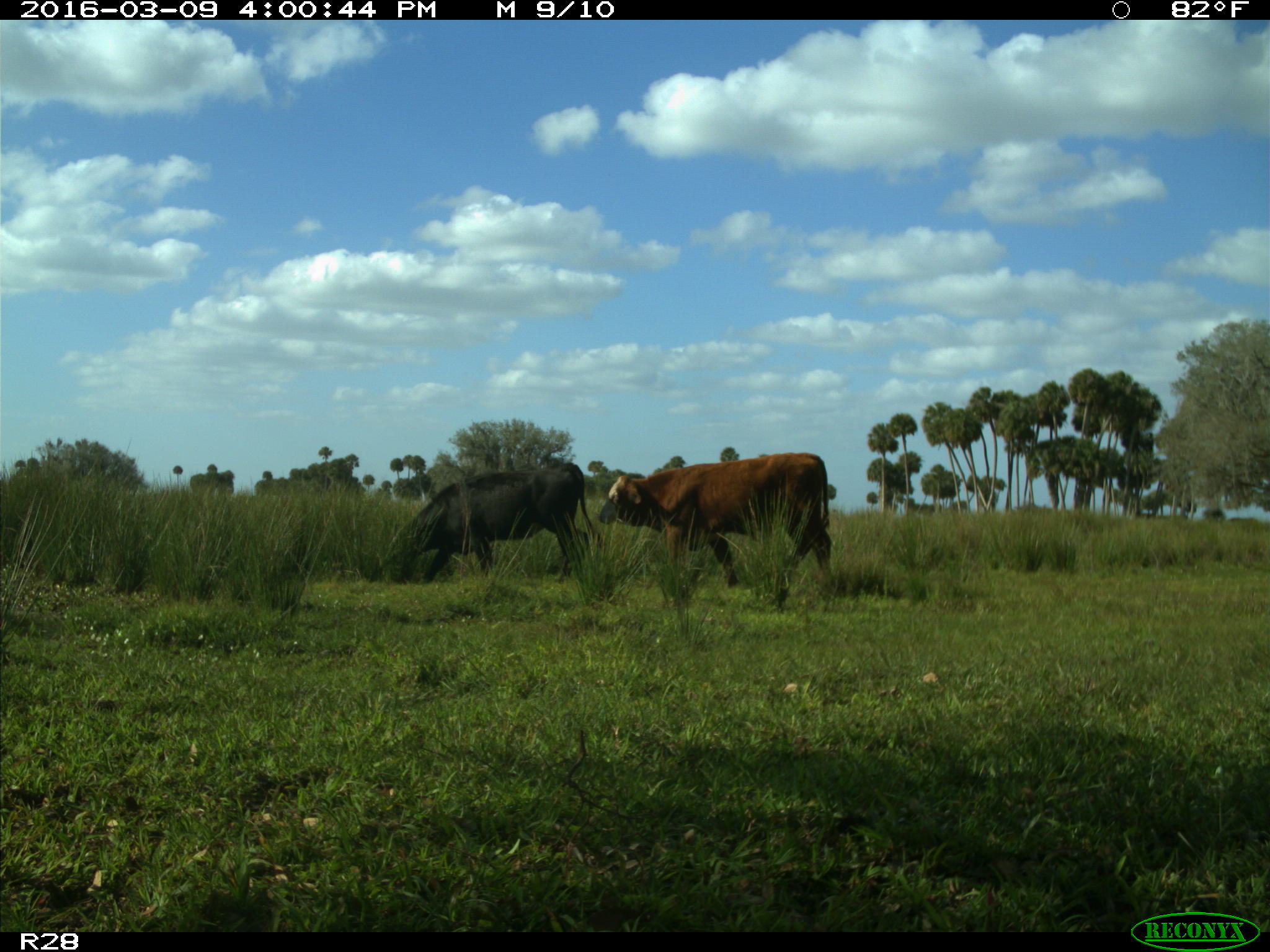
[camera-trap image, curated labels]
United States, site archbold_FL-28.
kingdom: Animalia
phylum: Chordata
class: Mammalia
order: Artiodactyla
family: Bovidae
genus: Bos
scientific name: Bos taurus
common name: domestic cow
Bos taurus (domestic cow).